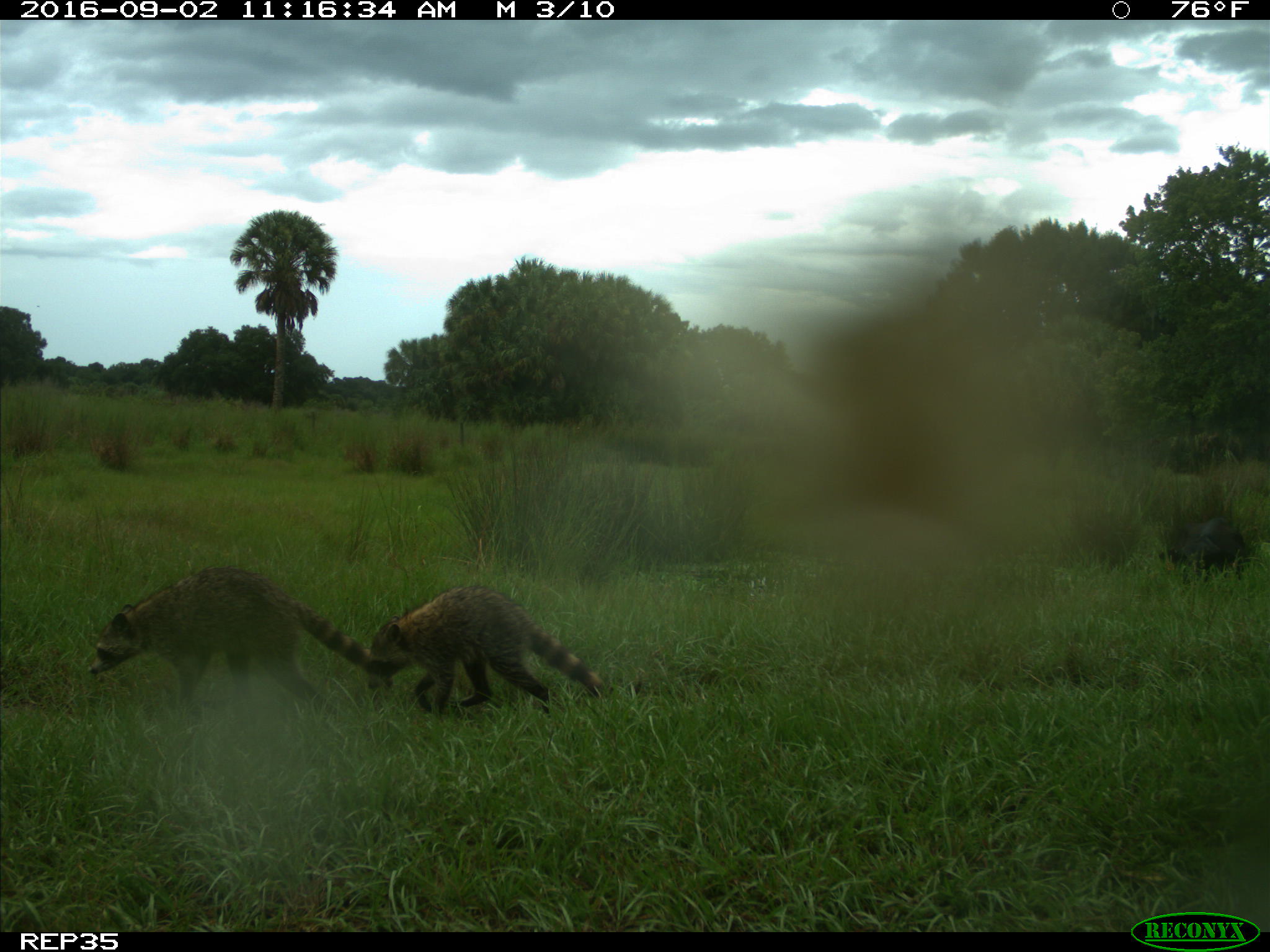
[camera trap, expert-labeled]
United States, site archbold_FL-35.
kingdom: Animalia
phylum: Chordata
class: Mammalia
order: Artiodactyla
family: Bovidae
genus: Bos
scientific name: Bos taurus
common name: domestic cow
Bos taurus (domestic cow).